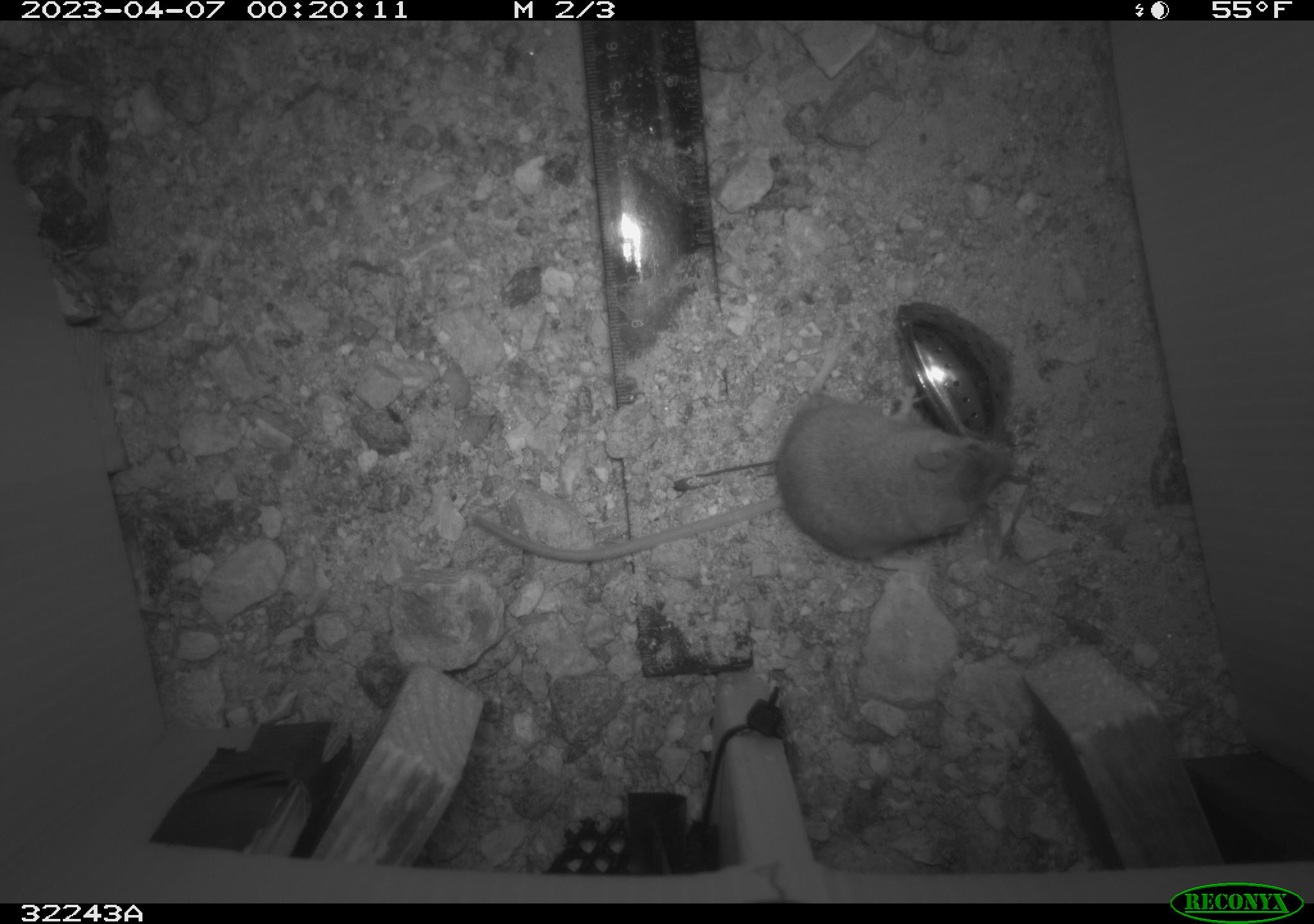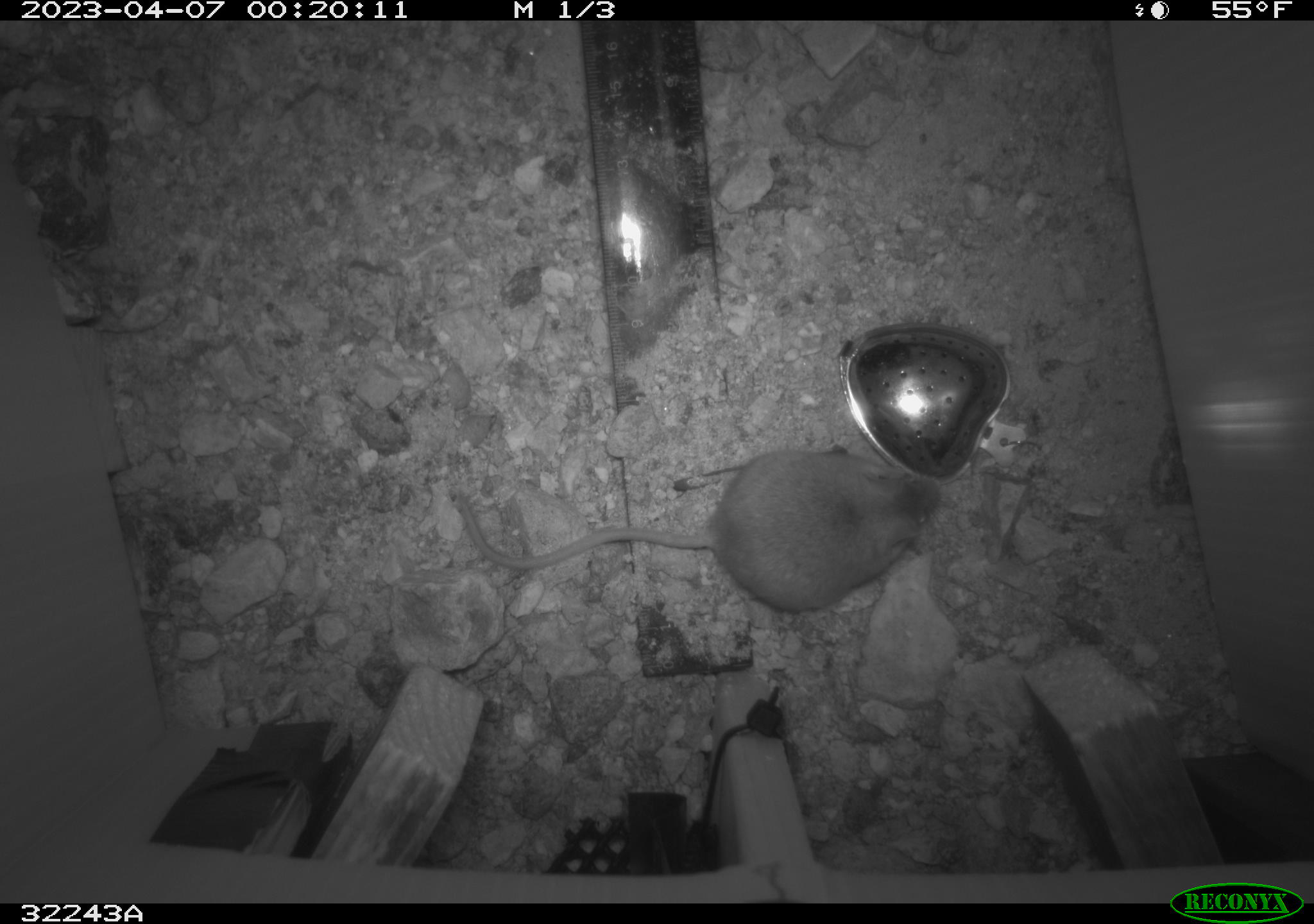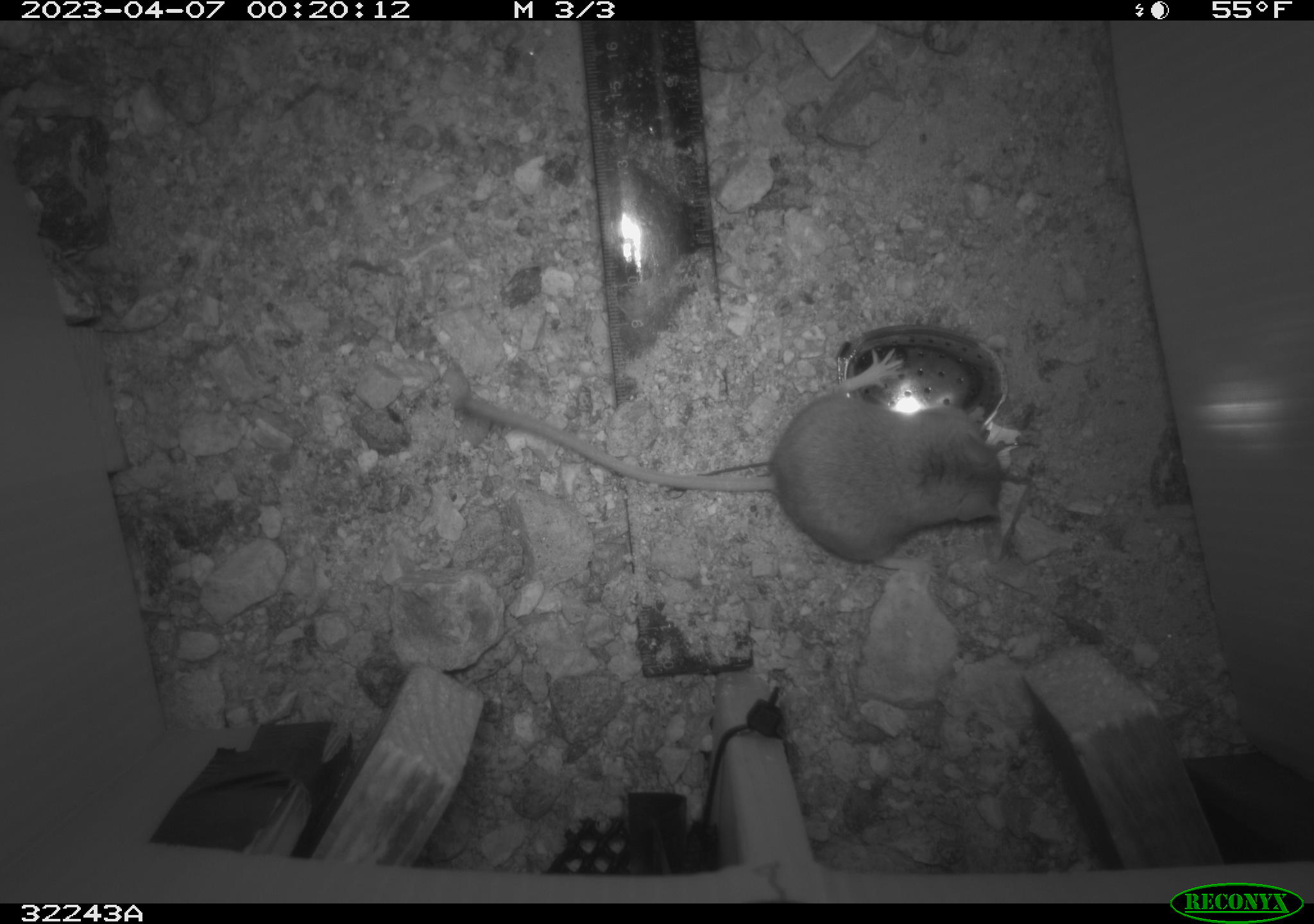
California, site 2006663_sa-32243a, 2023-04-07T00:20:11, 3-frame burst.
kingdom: Animalia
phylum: Chordata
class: Mammalia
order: Rodentia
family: Cricetidae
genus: Peromyscus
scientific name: Peromyscus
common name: deer mice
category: peromyscus species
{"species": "peromyscus species (deer mice) (Peromyscus)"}